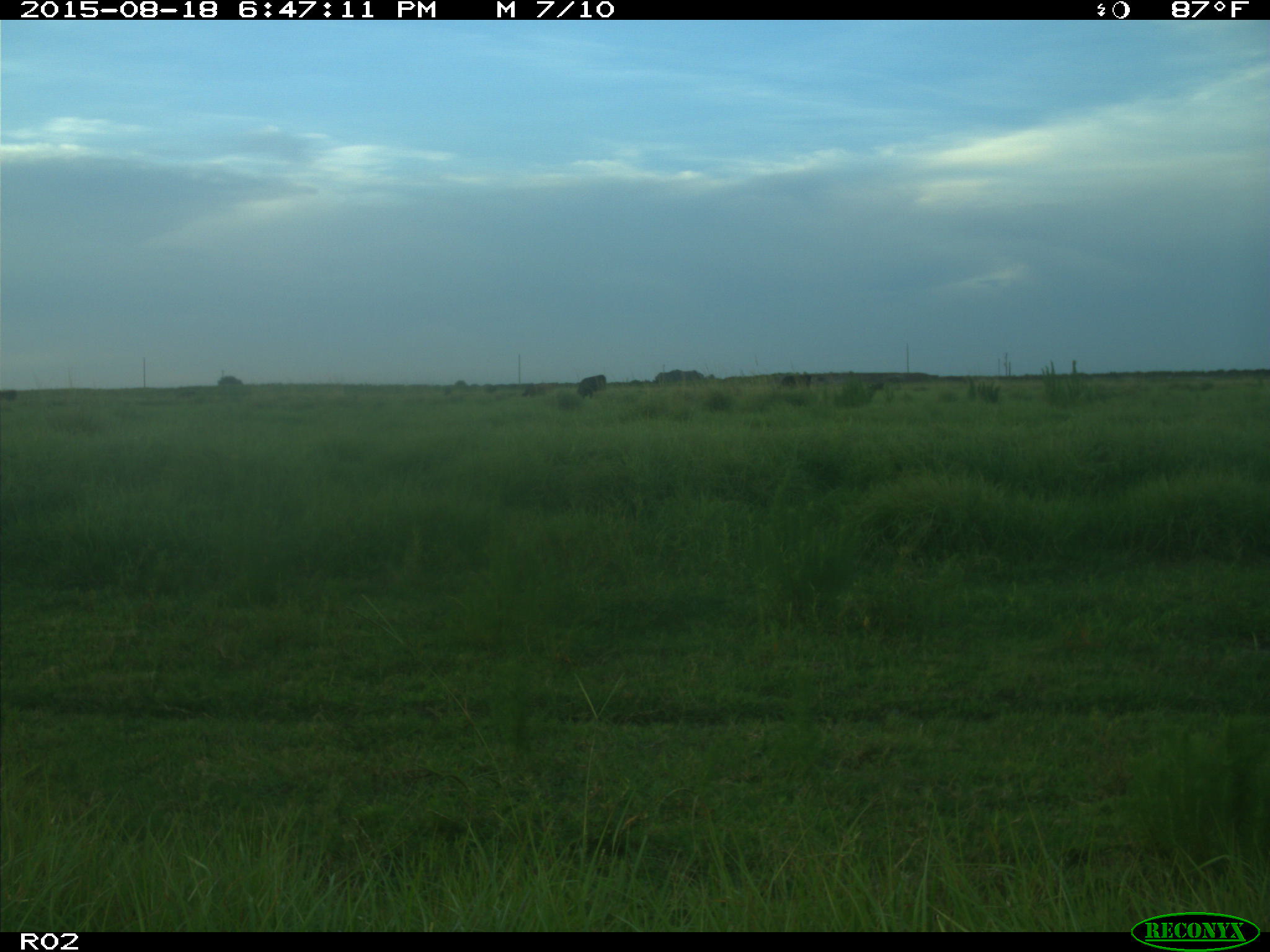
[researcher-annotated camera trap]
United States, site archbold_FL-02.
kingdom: Animalia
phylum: Chordata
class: Mammalia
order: Artiodactyla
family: Bovidae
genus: Bos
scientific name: Bos taurus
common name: domestic cow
Bos taurus (domestic cow).